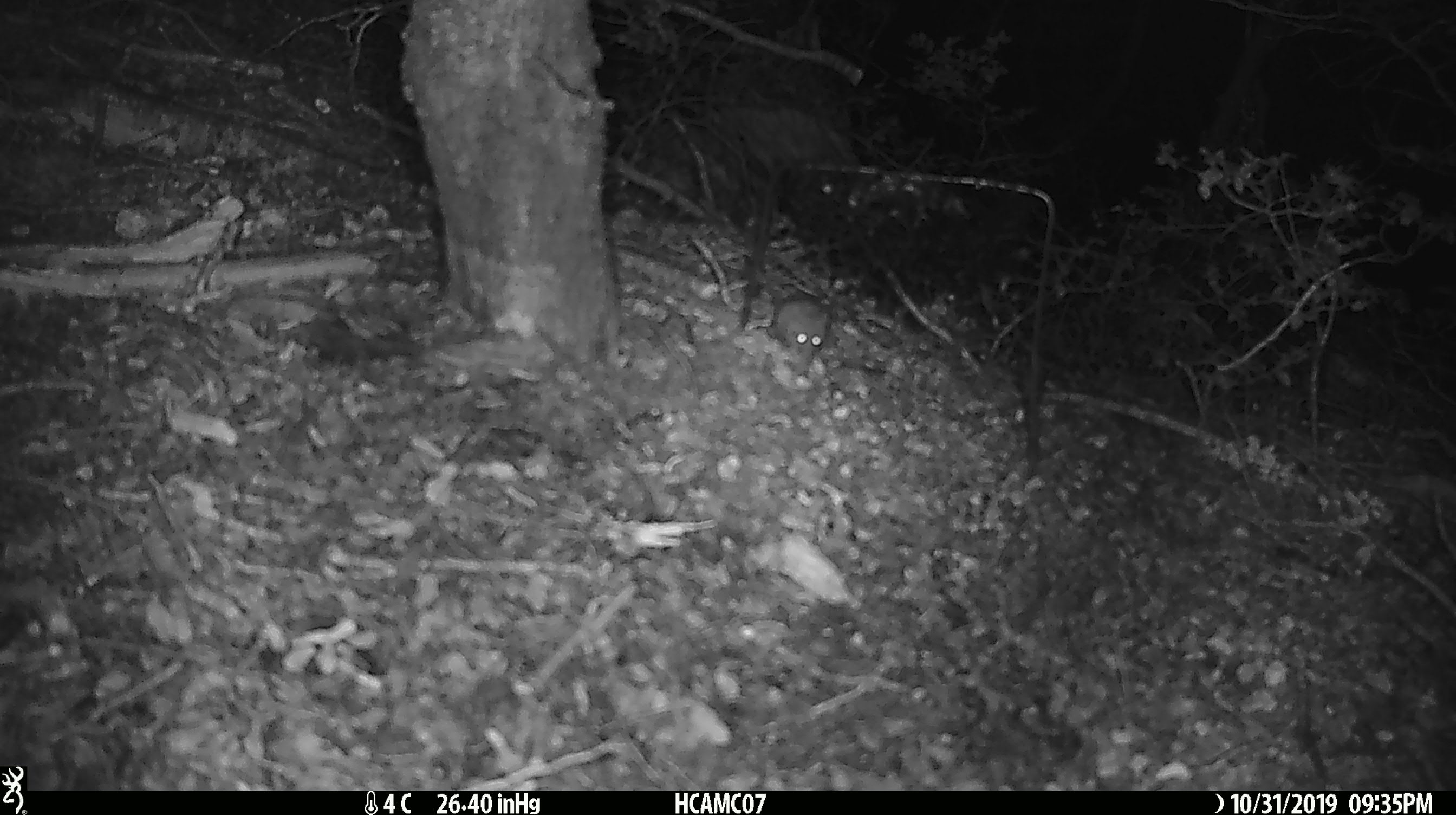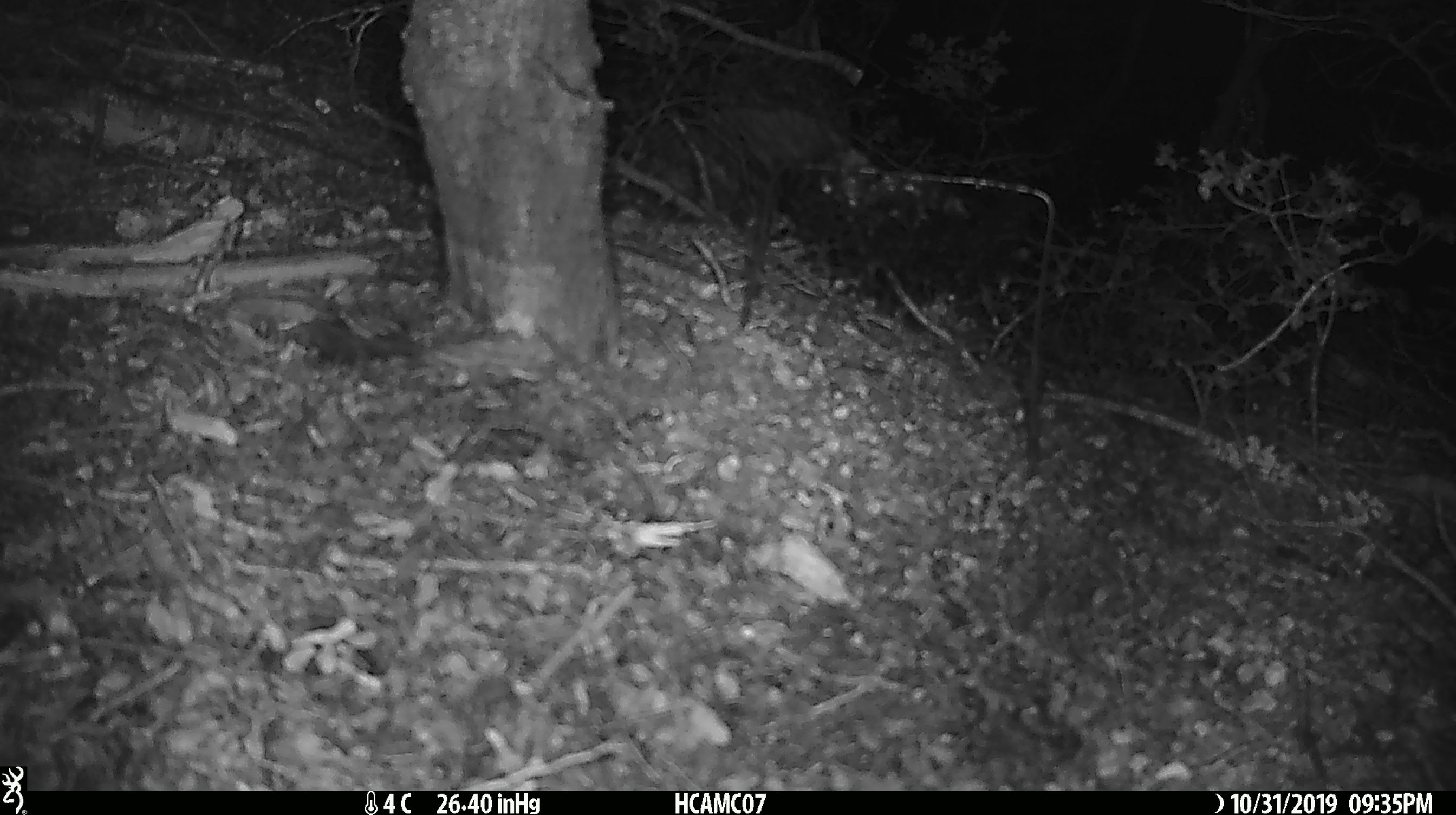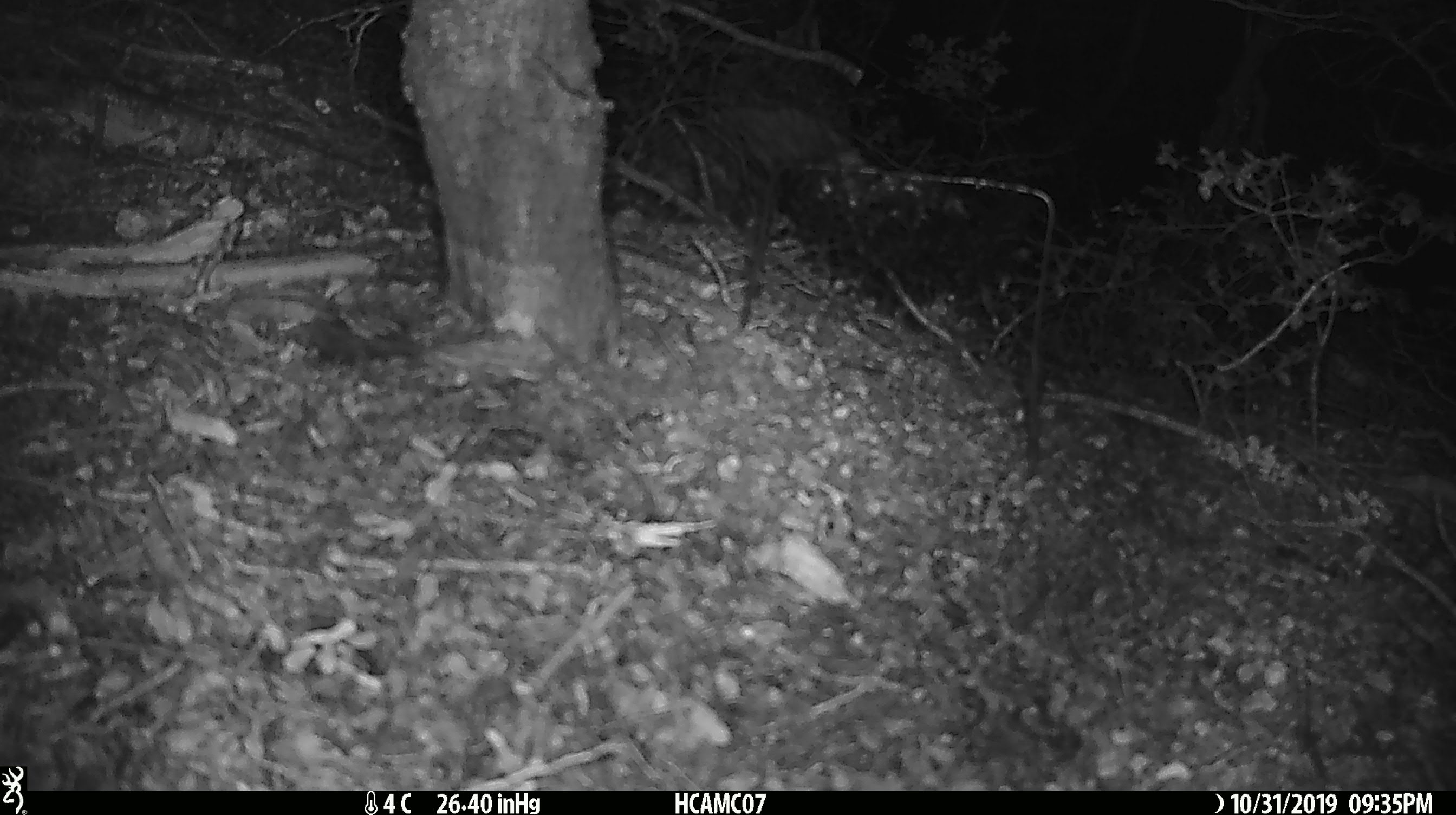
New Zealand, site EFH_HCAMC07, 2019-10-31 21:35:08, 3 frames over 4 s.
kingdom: Animalia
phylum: Chordata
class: Mammalia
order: Rodentia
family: Muridae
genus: Mus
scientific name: Mus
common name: mouse